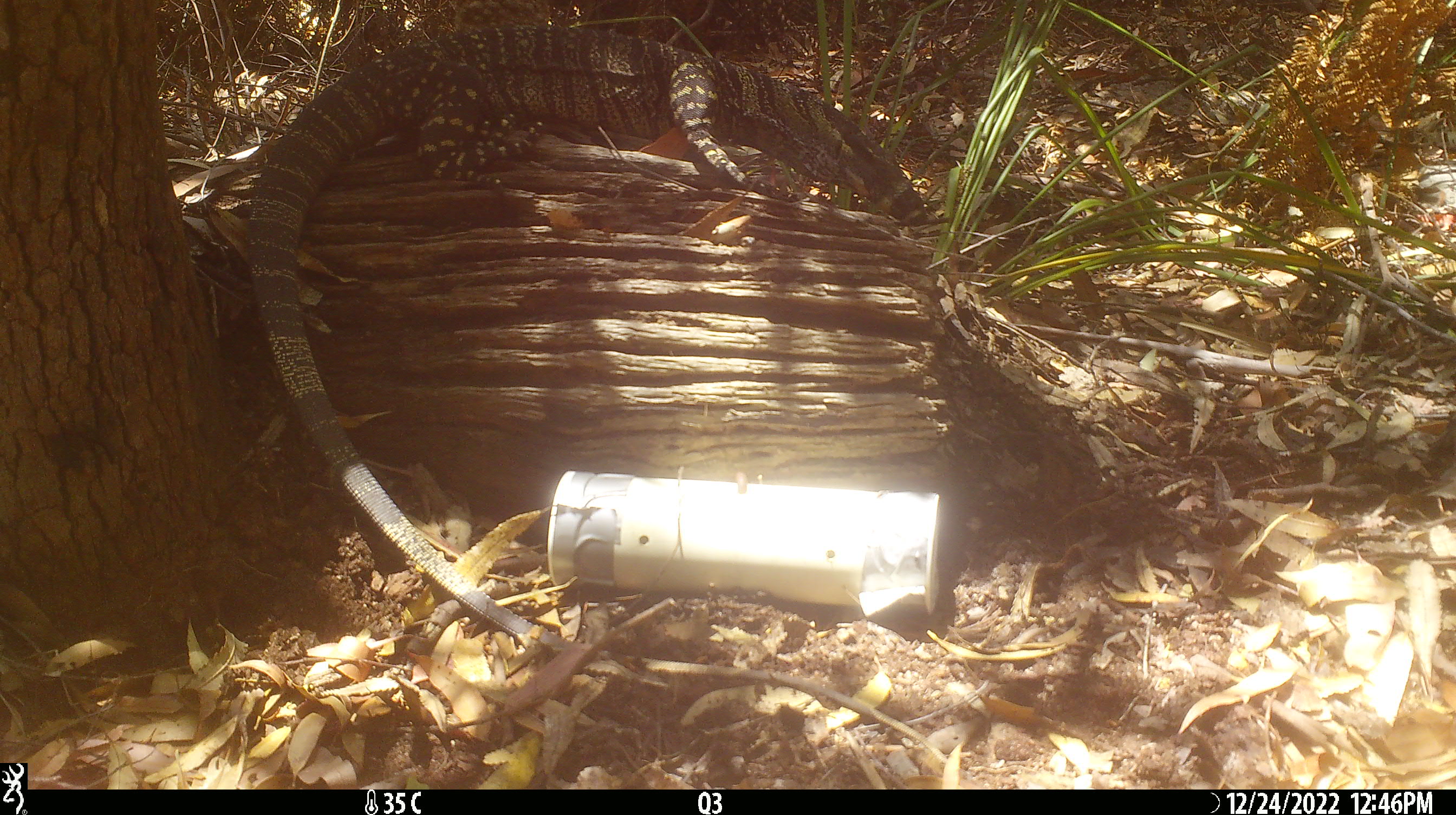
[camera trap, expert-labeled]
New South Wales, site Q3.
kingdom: Animalia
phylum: Chordata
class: Reptilia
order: Squamata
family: Varanidae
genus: Varanus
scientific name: Varanus varius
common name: lace monitor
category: goanna